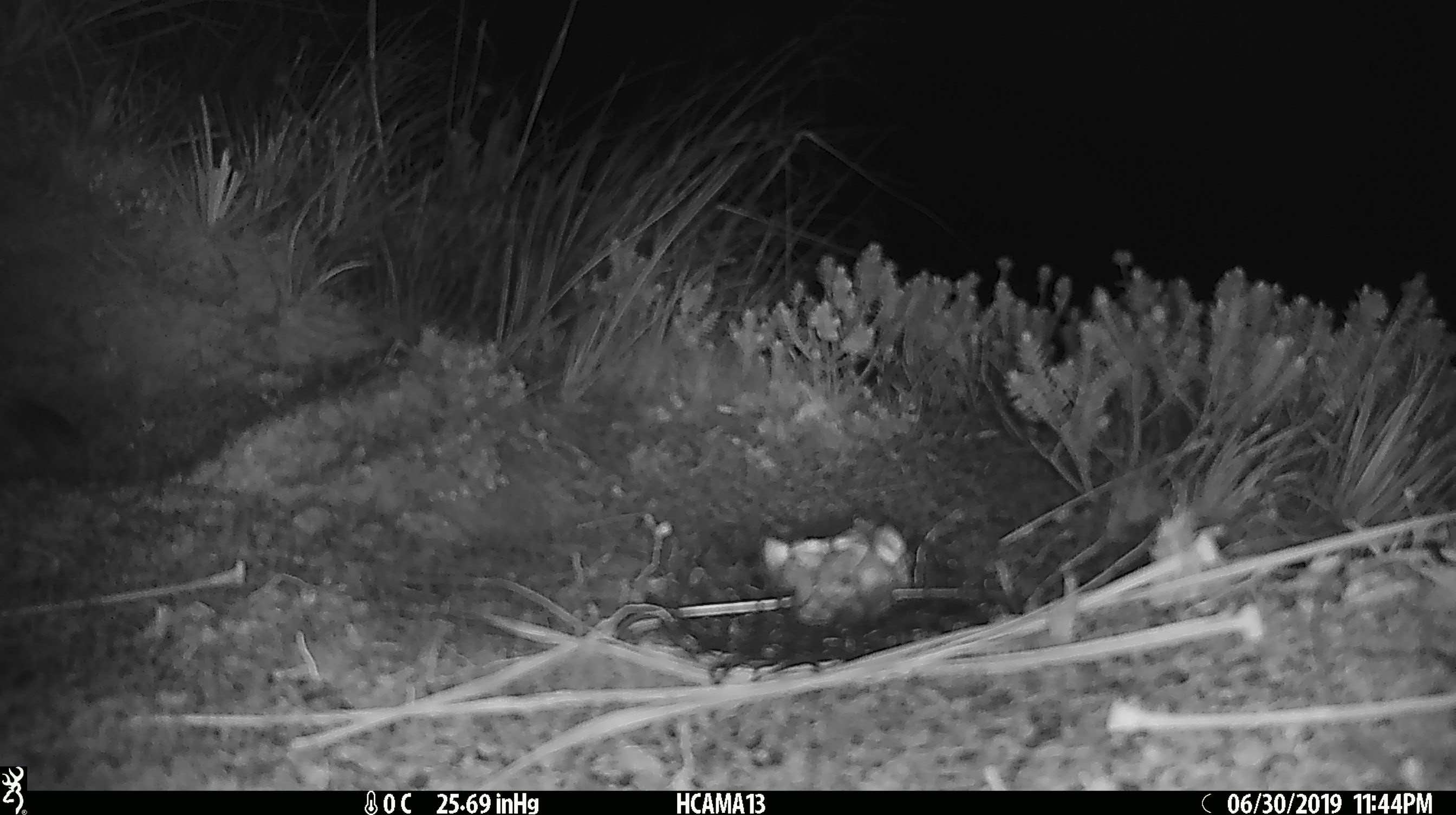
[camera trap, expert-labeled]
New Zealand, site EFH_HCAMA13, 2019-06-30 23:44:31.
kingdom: Animalia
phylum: Chordata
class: Mammalia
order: Rodentia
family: Muridae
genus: Mus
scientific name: Mus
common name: mouse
Mouse (Mus).